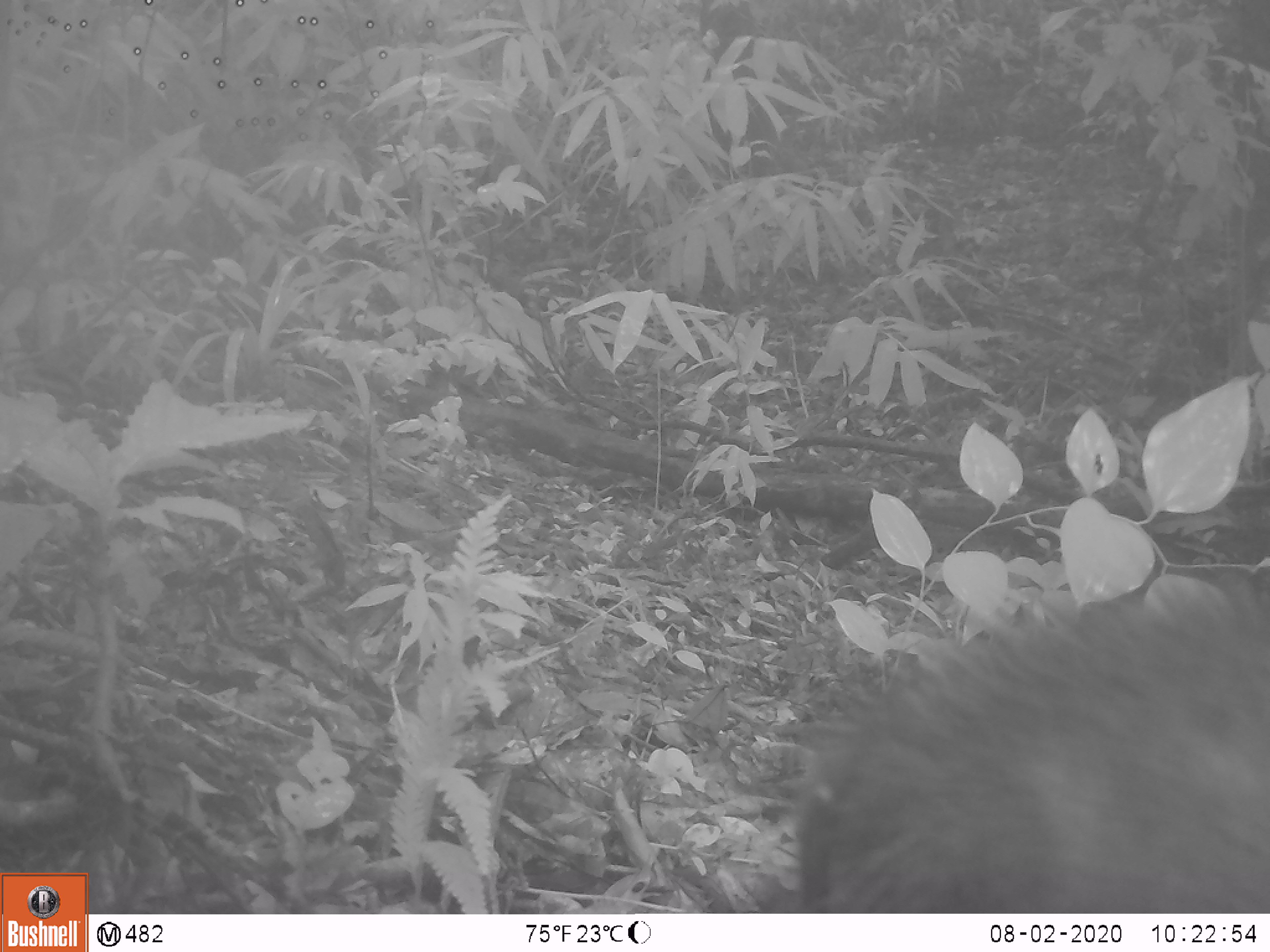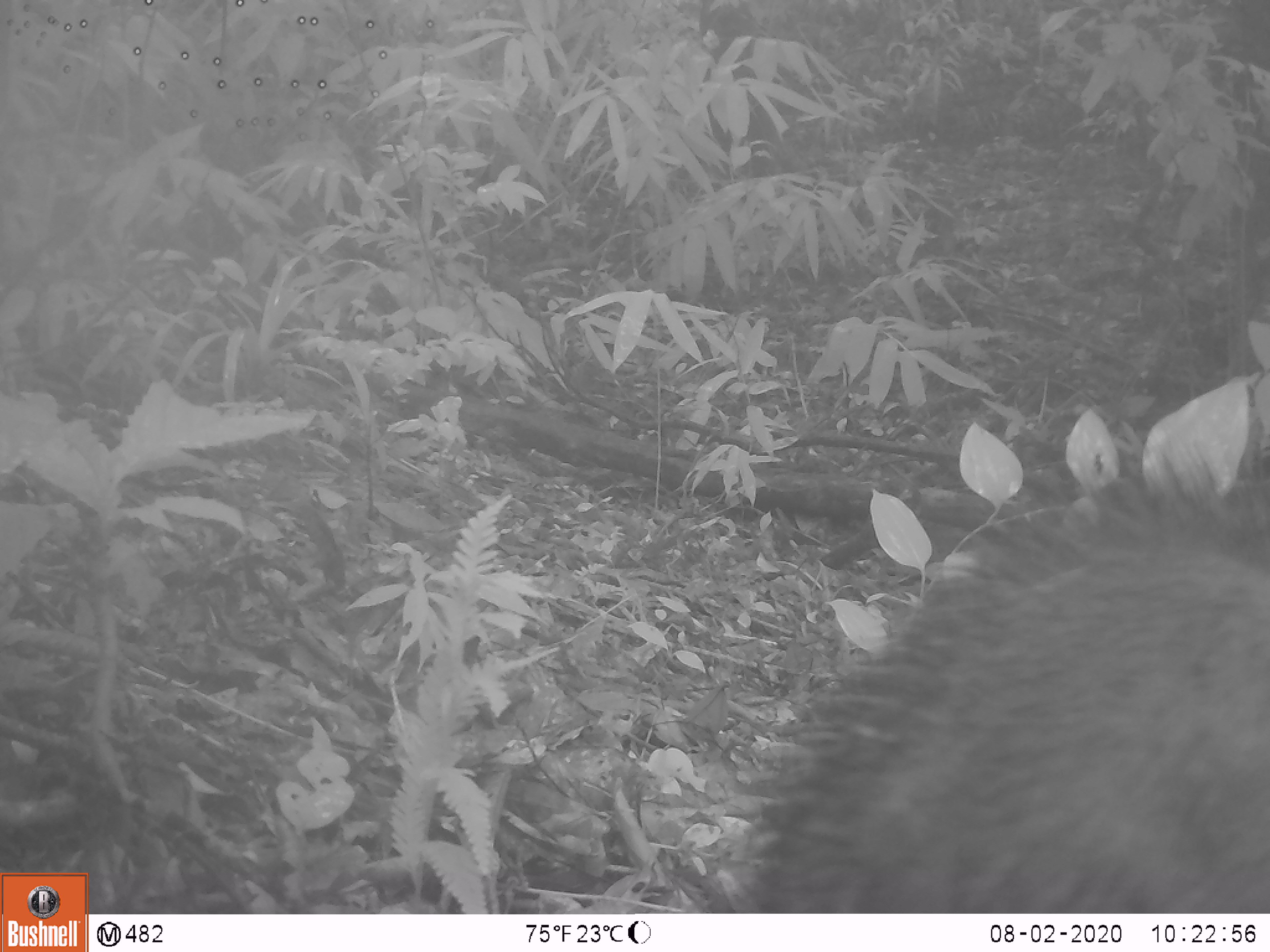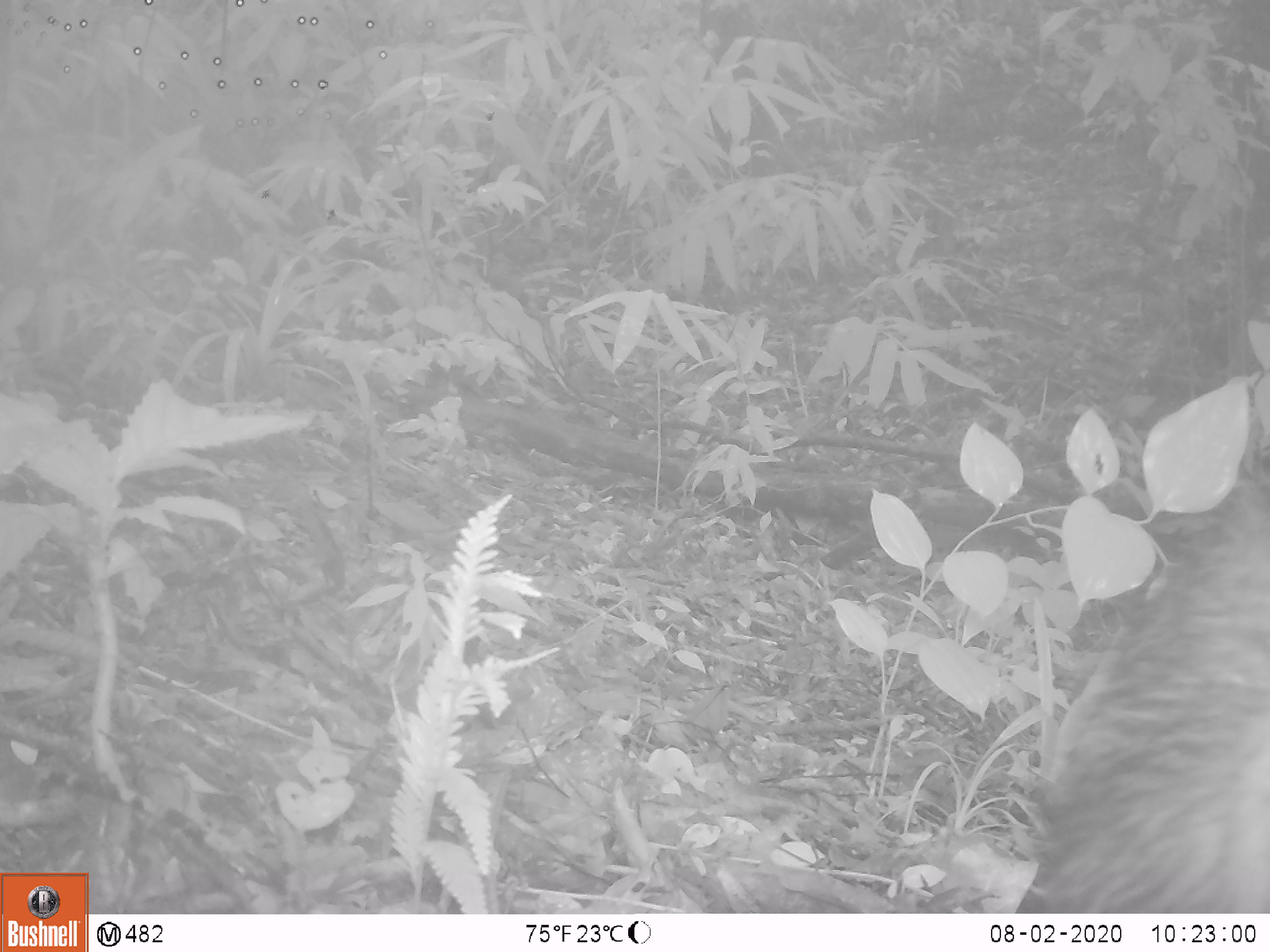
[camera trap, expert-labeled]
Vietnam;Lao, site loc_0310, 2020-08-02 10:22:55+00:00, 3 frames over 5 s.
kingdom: Animalia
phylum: Chordata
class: Mammalia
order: Artiodactyla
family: Suidae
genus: Sus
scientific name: Sus scrofa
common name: eurasian wild pig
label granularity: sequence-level